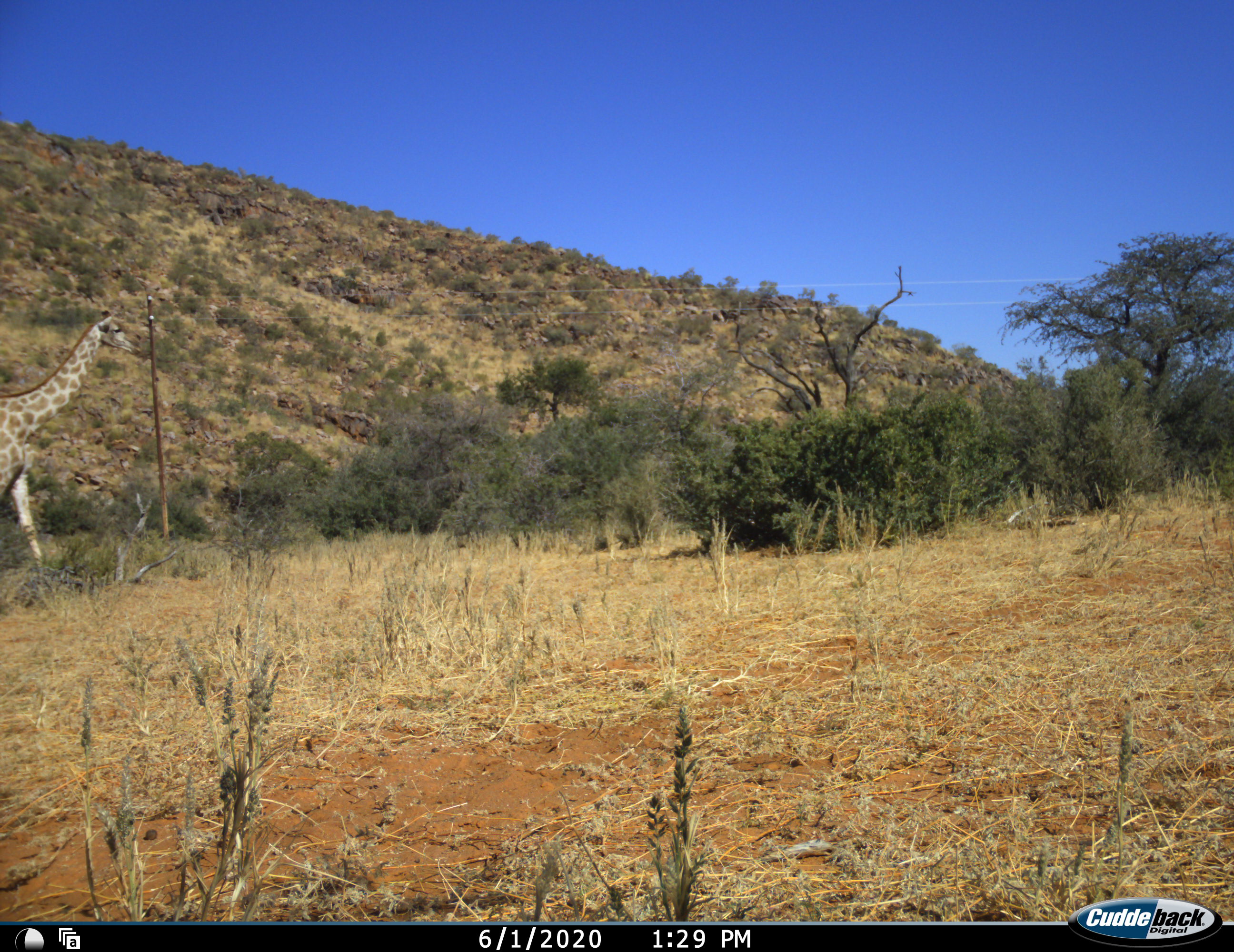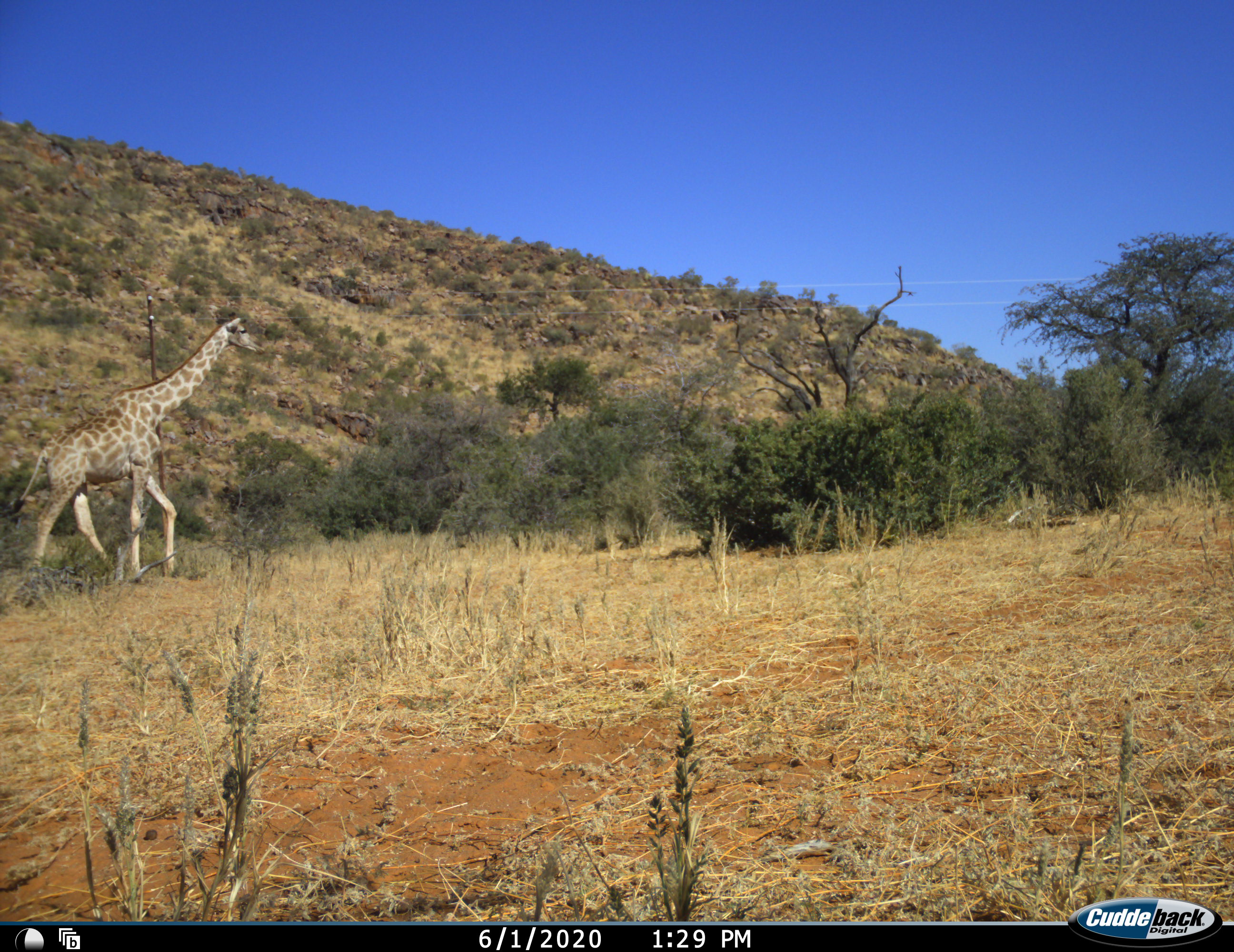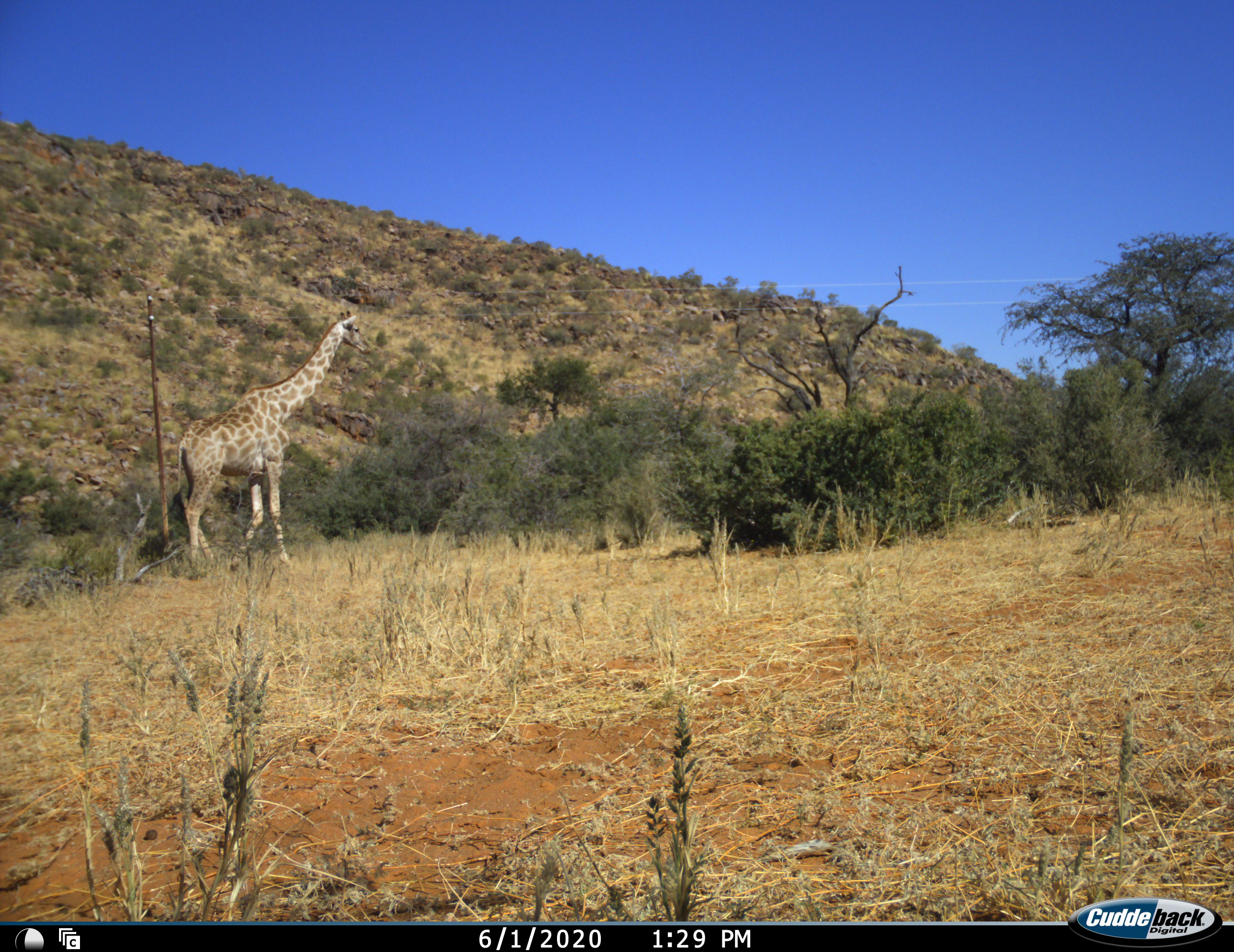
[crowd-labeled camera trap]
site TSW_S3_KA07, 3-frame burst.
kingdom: Animalia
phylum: Chordata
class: Mammalia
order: Artiodactyla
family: Giraffidae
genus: Giraffa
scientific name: Giraffa camelopardalis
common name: giraffe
Giraffe (Giraffa camelopardalis), count 1. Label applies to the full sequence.